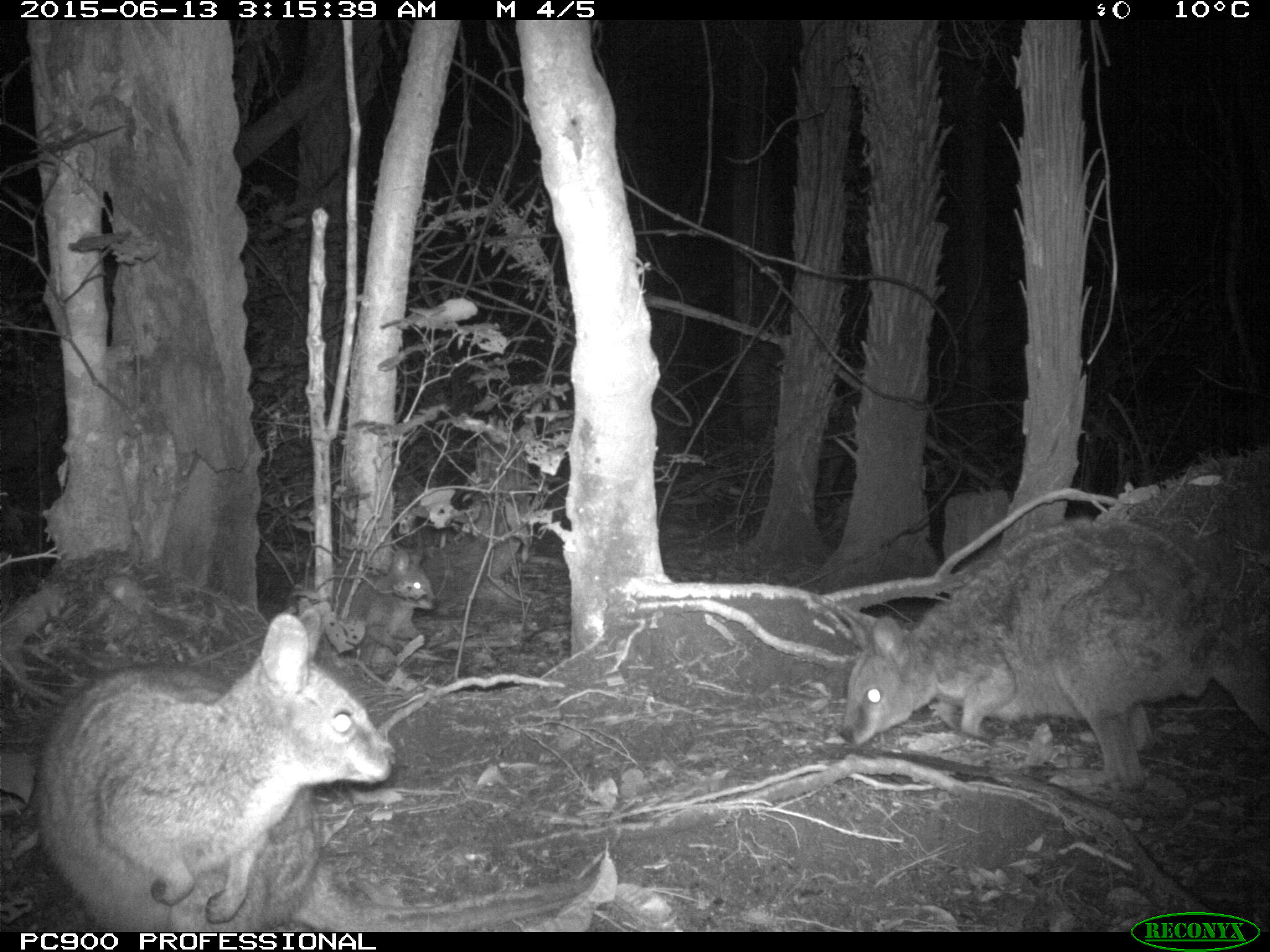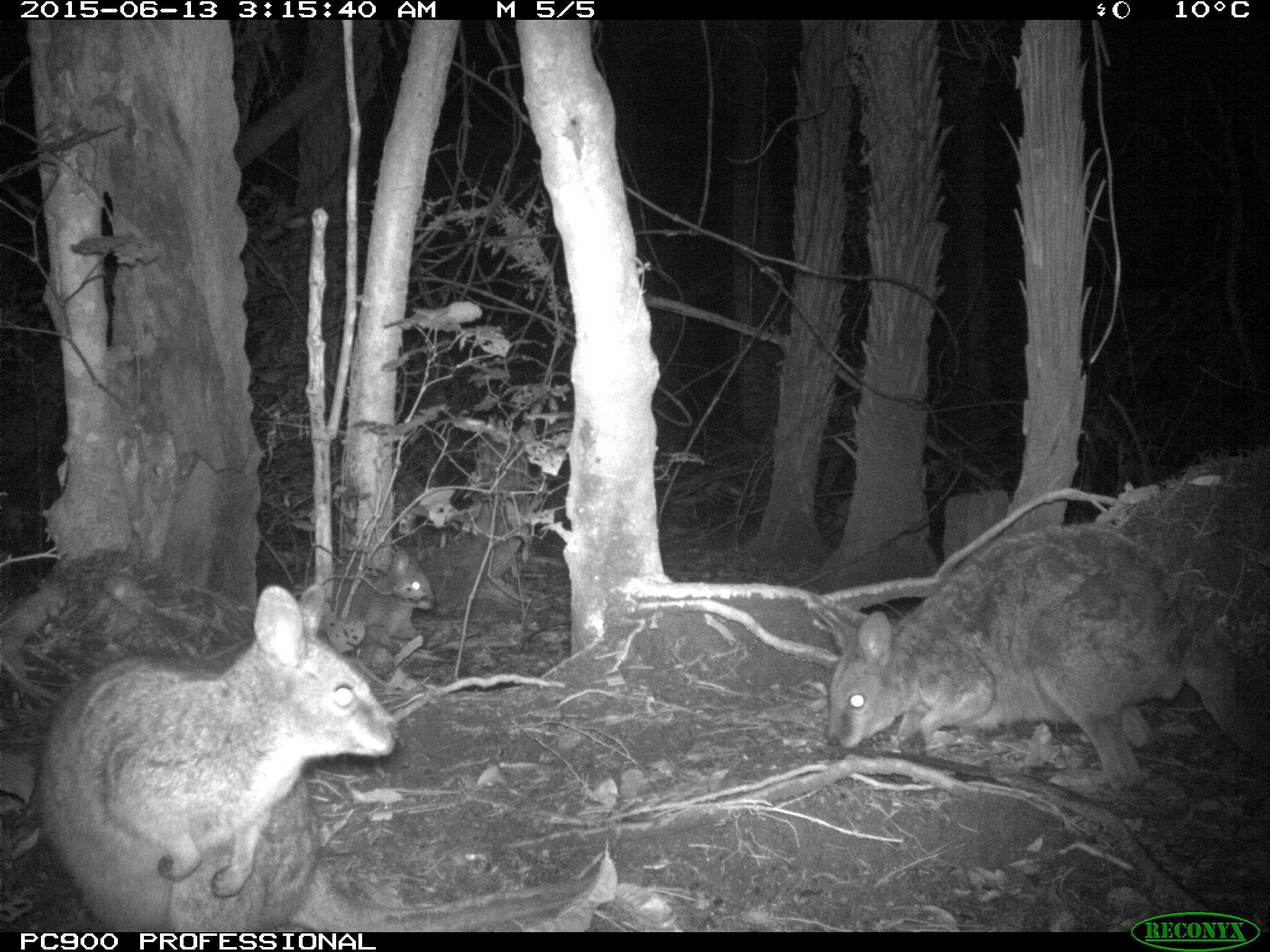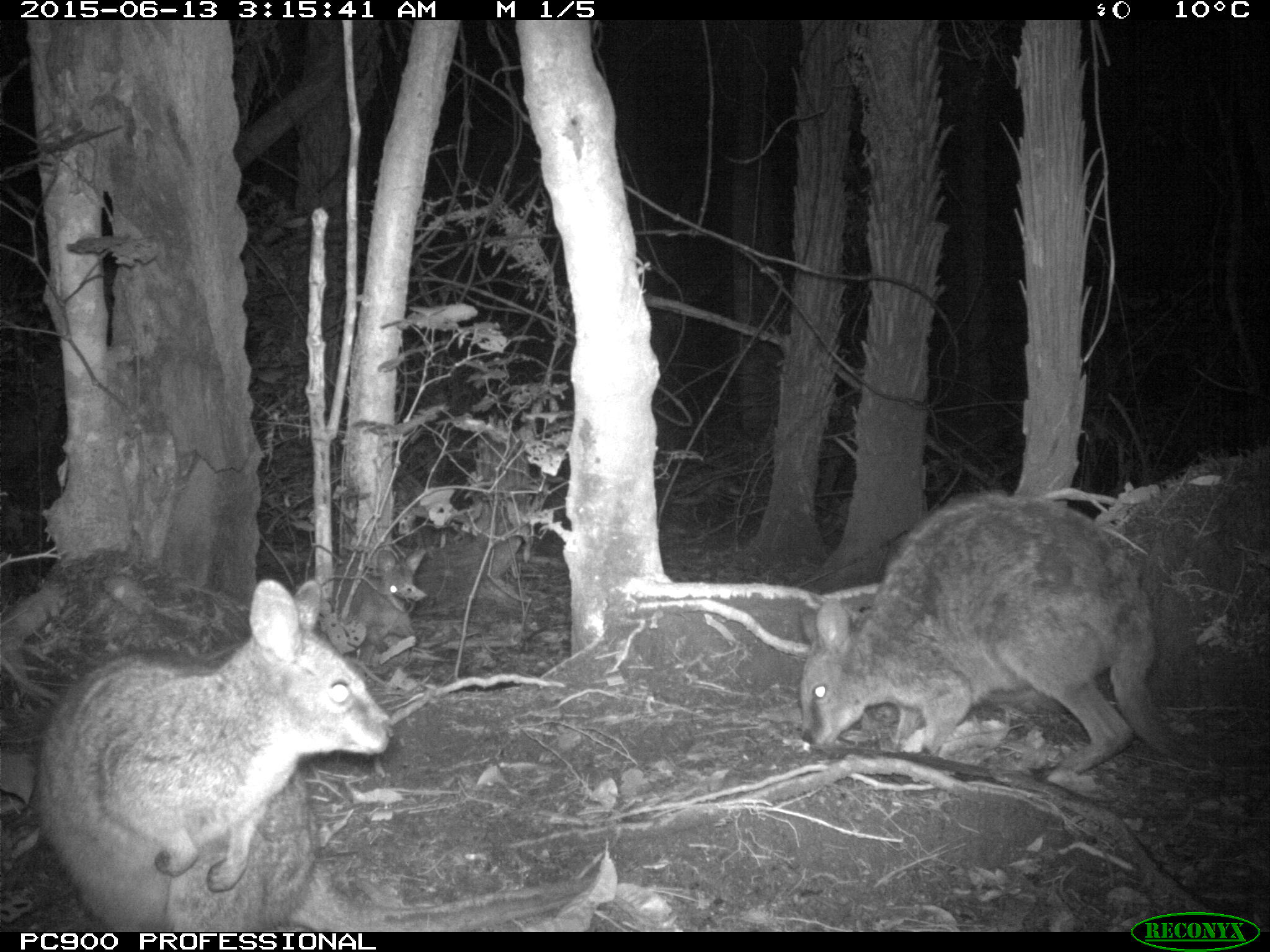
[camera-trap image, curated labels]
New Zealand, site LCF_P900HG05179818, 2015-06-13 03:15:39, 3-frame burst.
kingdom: Animalia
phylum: Chordata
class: Mammalia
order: Diprotodontia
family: Macropodidae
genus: Notamacropus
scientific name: Notamacropus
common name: wallaby